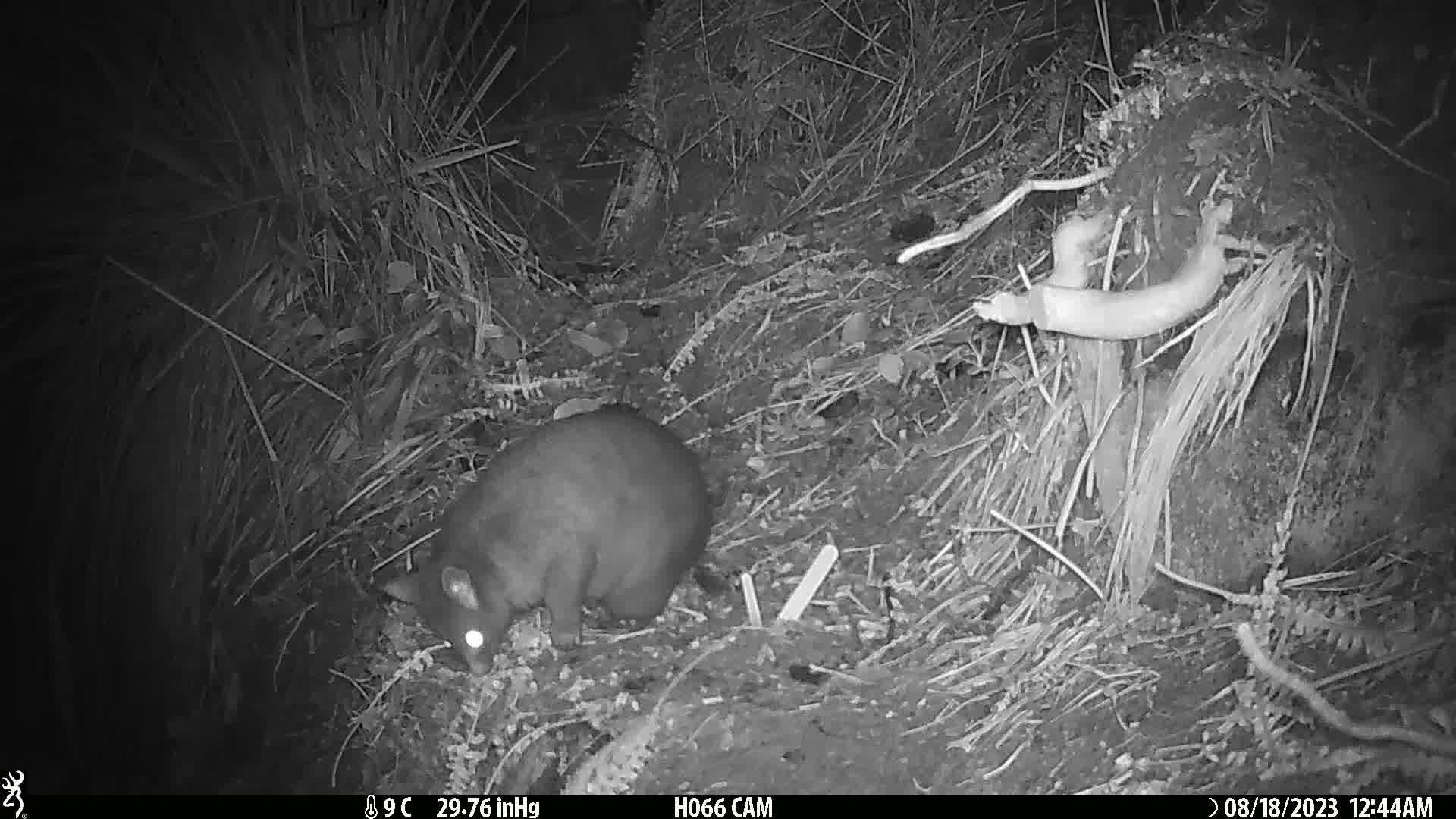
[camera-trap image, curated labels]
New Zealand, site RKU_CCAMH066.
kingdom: Animalia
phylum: Chordata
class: Mammalia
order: Diprotodontia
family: Phalangeridae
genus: Trichosurus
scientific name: Trichosurus vulpecula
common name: common brushtail possum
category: possum